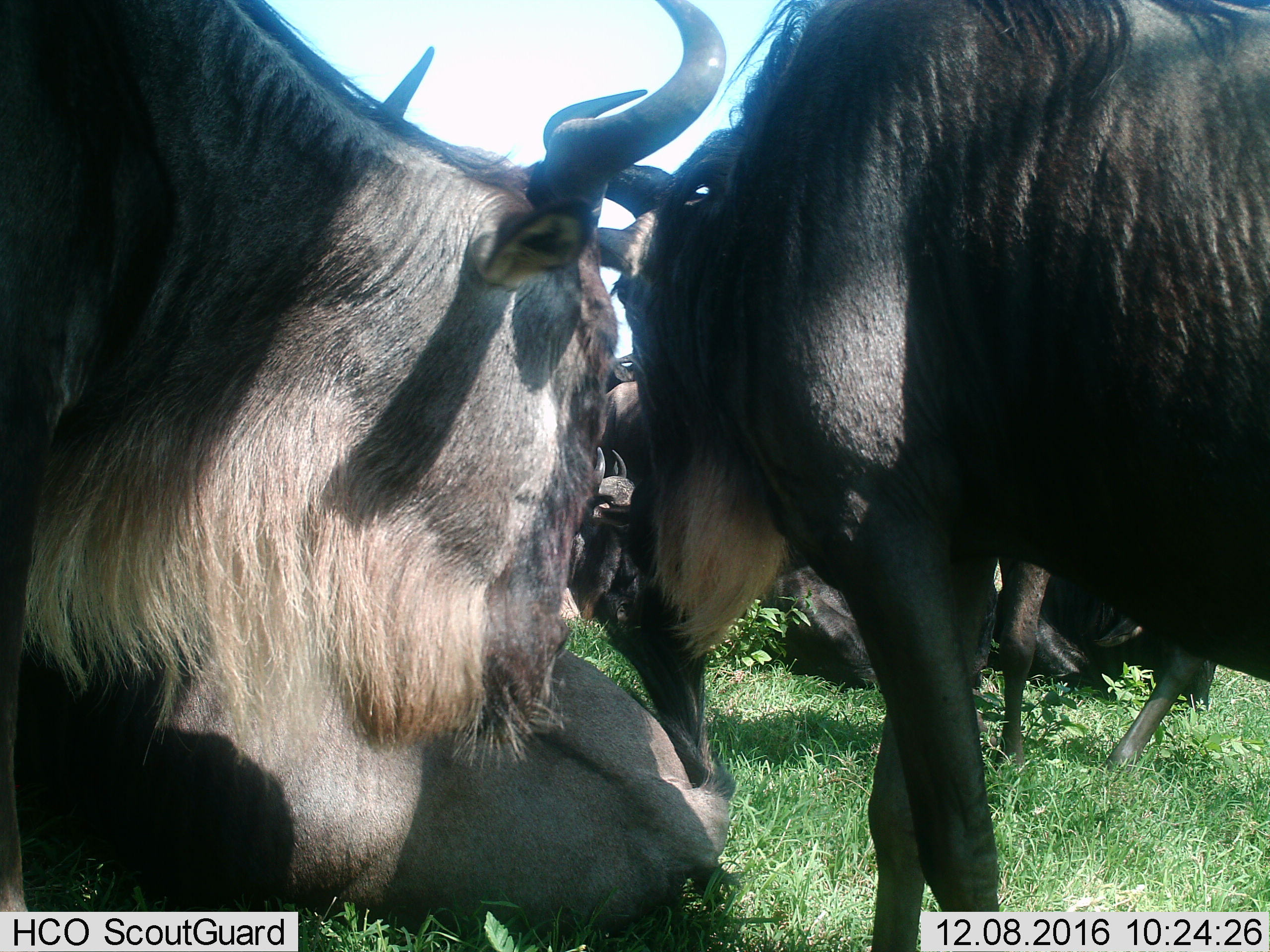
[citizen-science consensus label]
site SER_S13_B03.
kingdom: Animalia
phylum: Chordata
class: Mammalia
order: Artiodactyla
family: Bovidae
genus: Connochaetes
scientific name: Connochaetes taurinus taurinus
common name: blue wildebeest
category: wildebeestblue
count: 10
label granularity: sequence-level